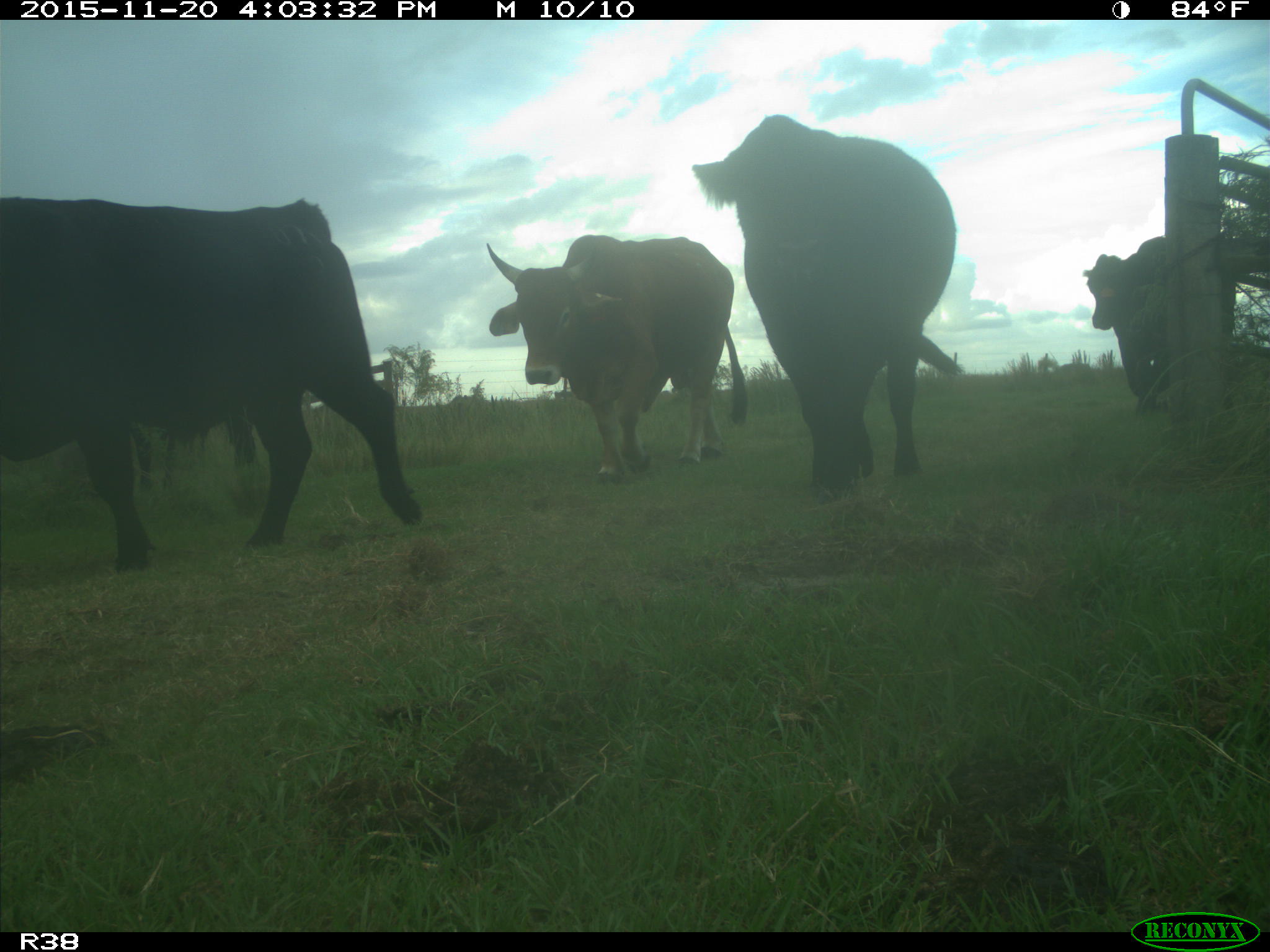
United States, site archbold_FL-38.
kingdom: Animalia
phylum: Chordata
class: Mammalia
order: Artiodactyla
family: Bovidae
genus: Bos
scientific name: Bos taurus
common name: domestic cow